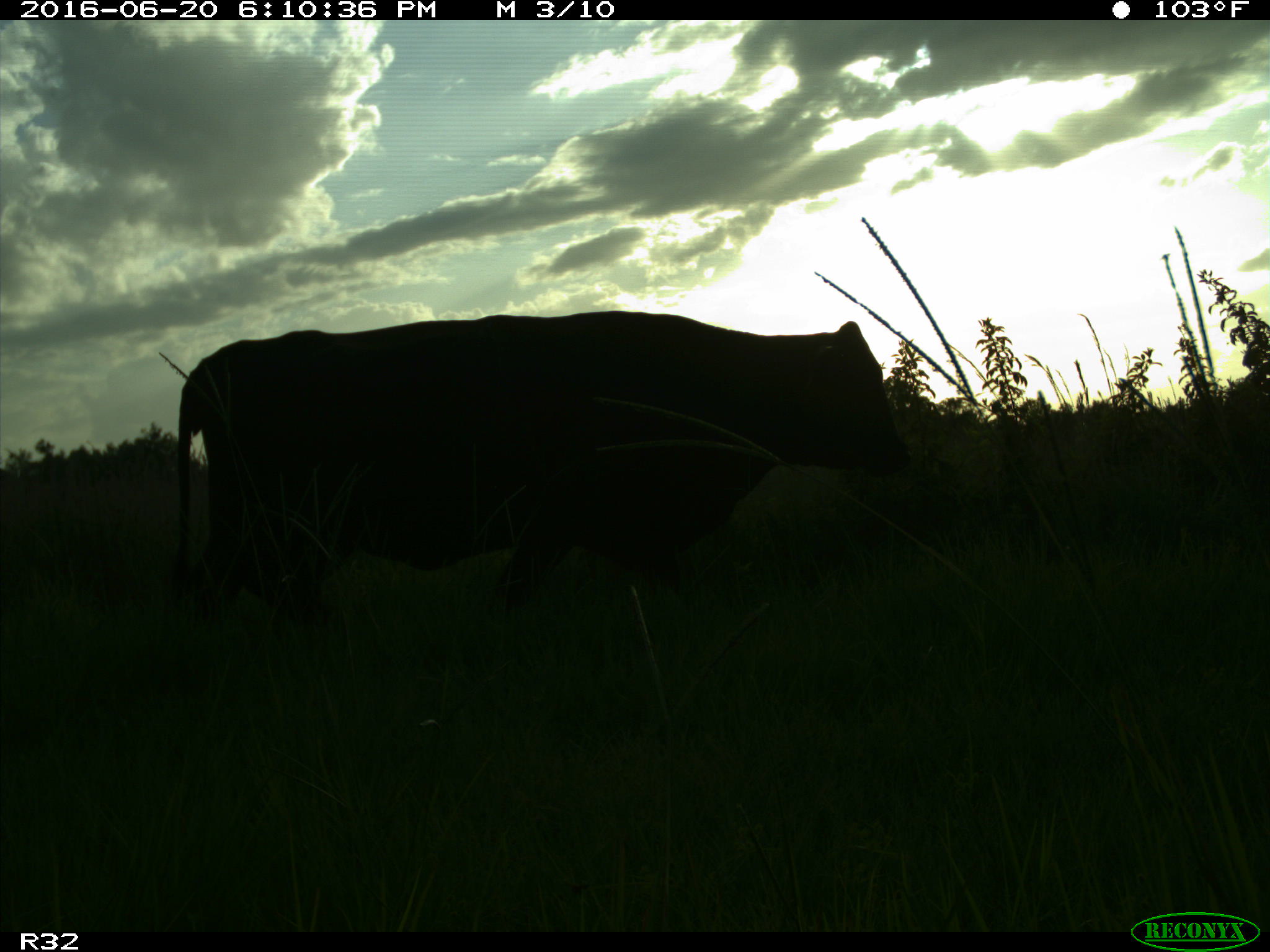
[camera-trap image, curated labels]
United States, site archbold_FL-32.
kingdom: Animalia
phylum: Chordata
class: Mammalia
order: Artiodactyla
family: Bovidae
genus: Bos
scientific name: Bos taurus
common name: domestic cow